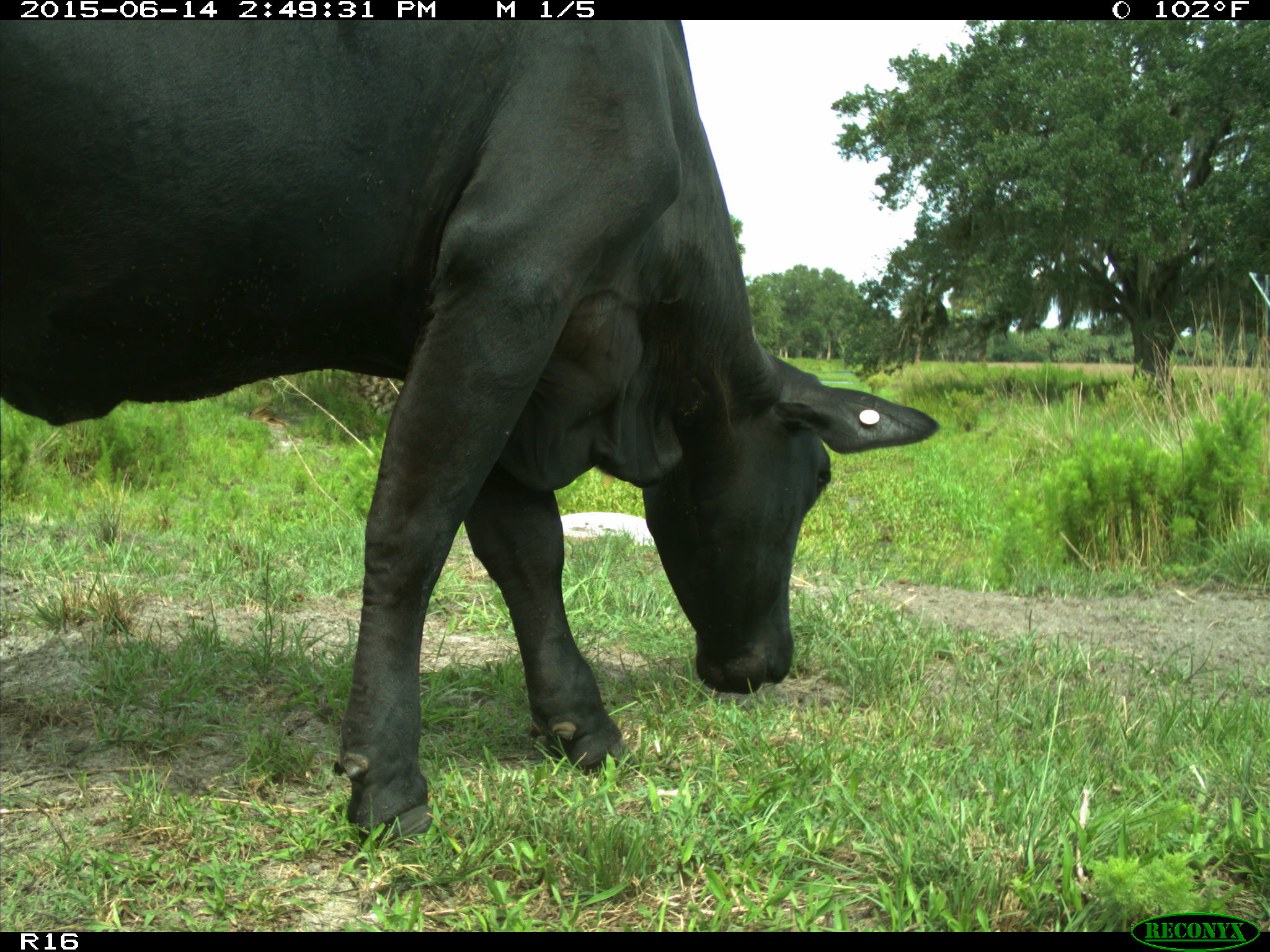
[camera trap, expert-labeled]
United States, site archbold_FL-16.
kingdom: Animalia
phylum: Chordata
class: Mammalia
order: Artiodactyla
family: Bovidae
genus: Bos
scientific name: Bos taurus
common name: domestic cow